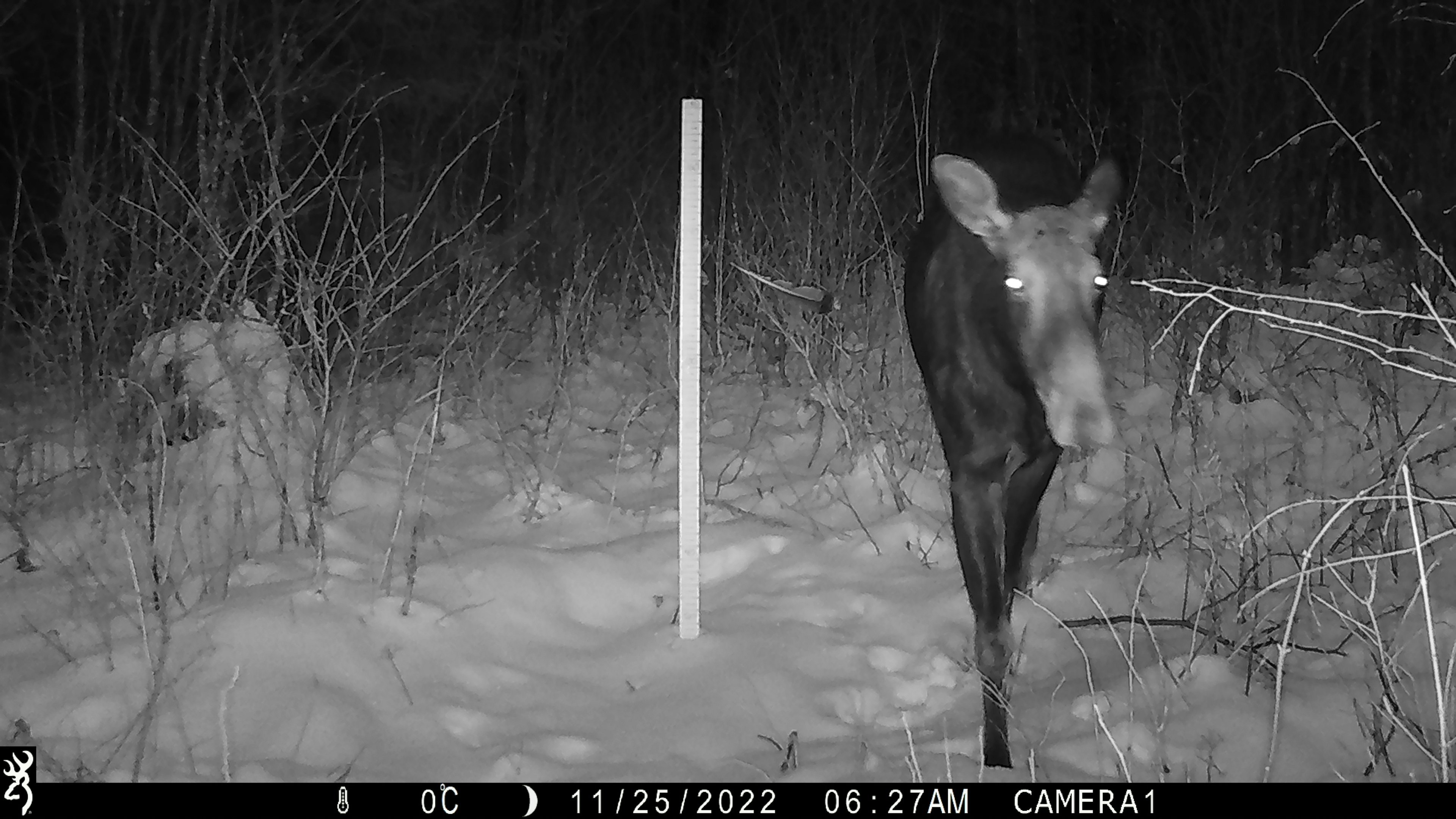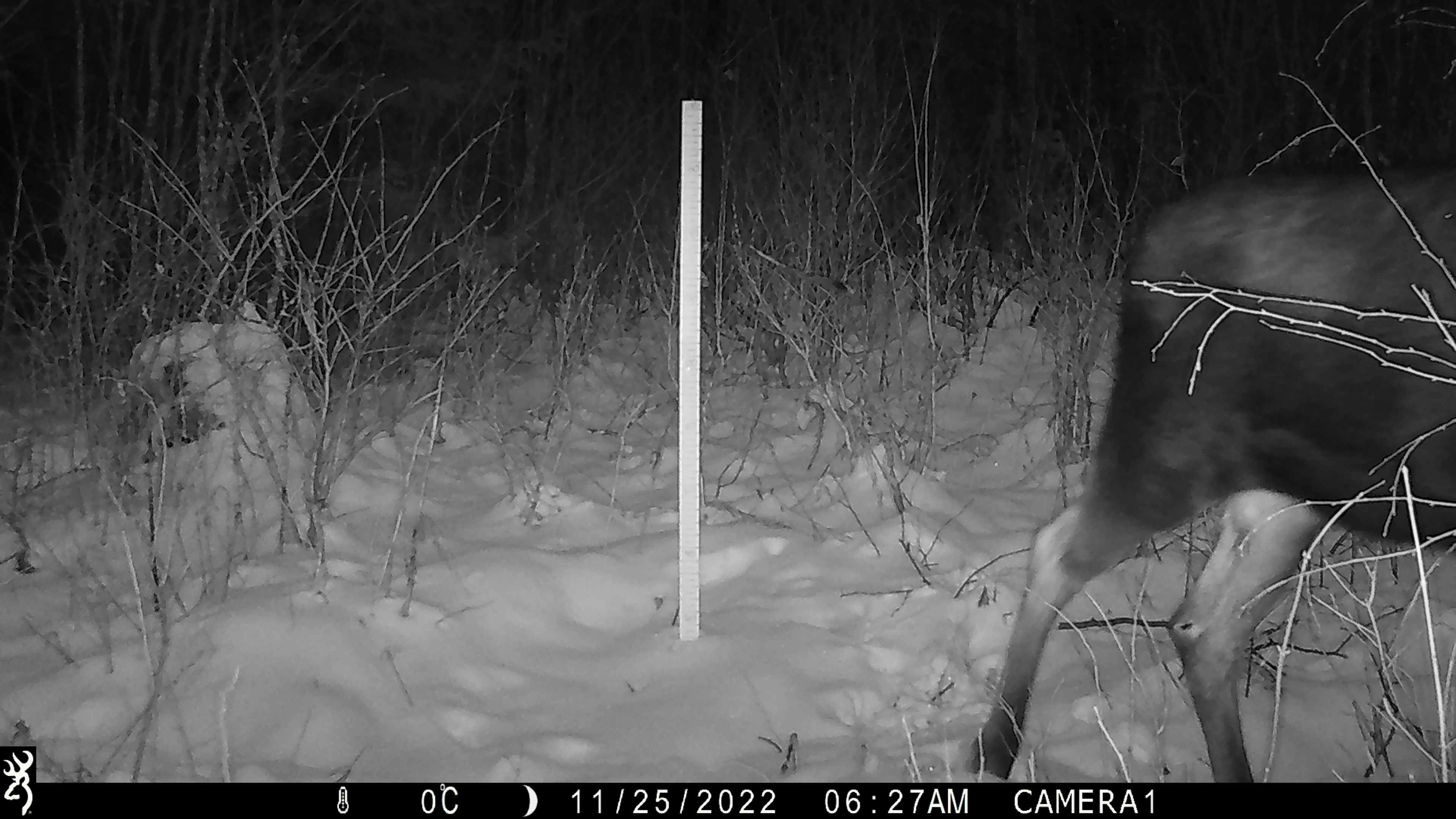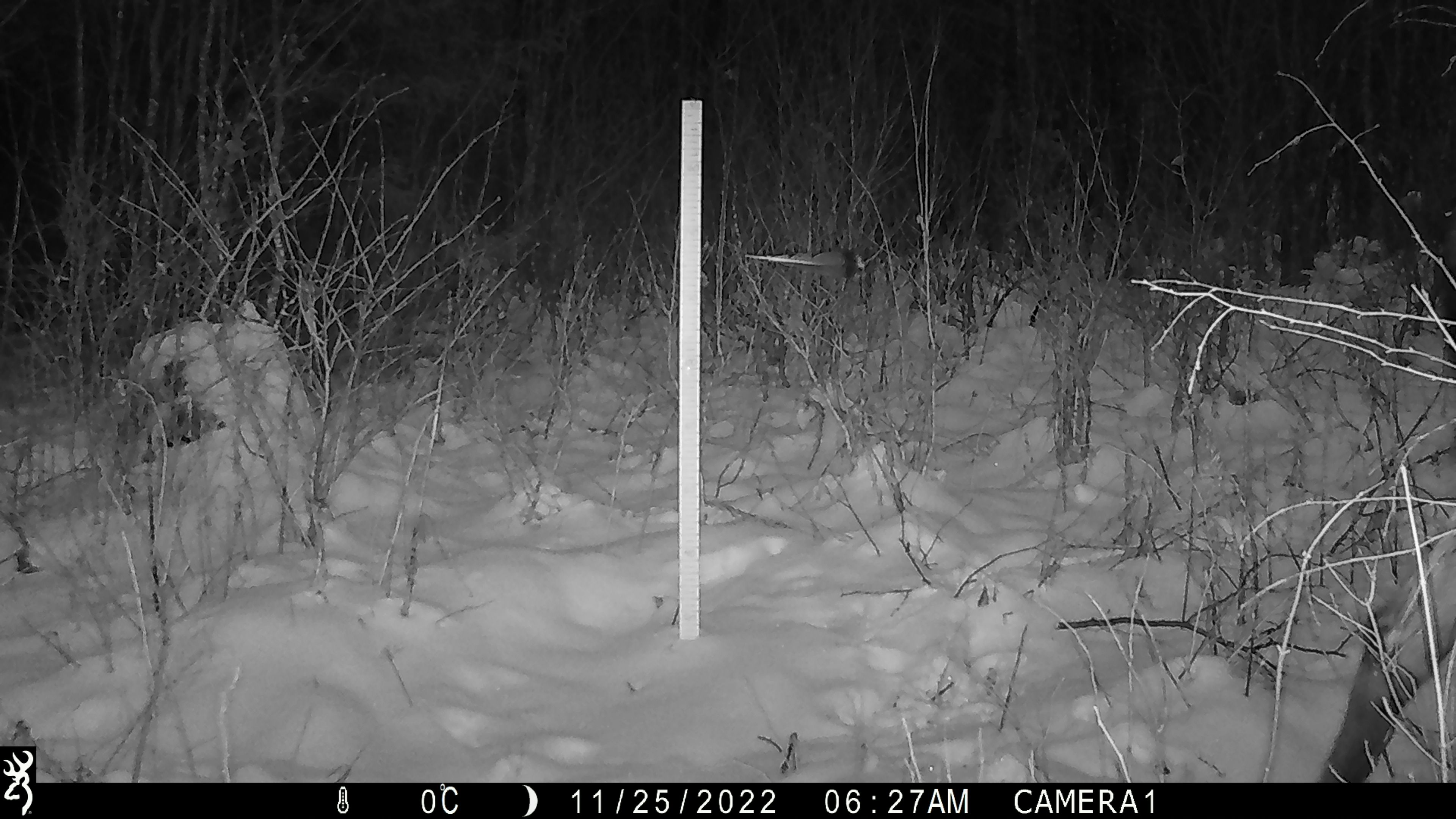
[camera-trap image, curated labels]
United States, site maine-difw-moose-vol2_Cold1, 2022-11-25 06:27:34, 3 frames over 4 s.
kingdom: Animalia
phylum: Chordata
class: Mammalia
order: Artiodactyla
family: Cervidae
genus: Alces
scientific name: Alces alces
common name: moose